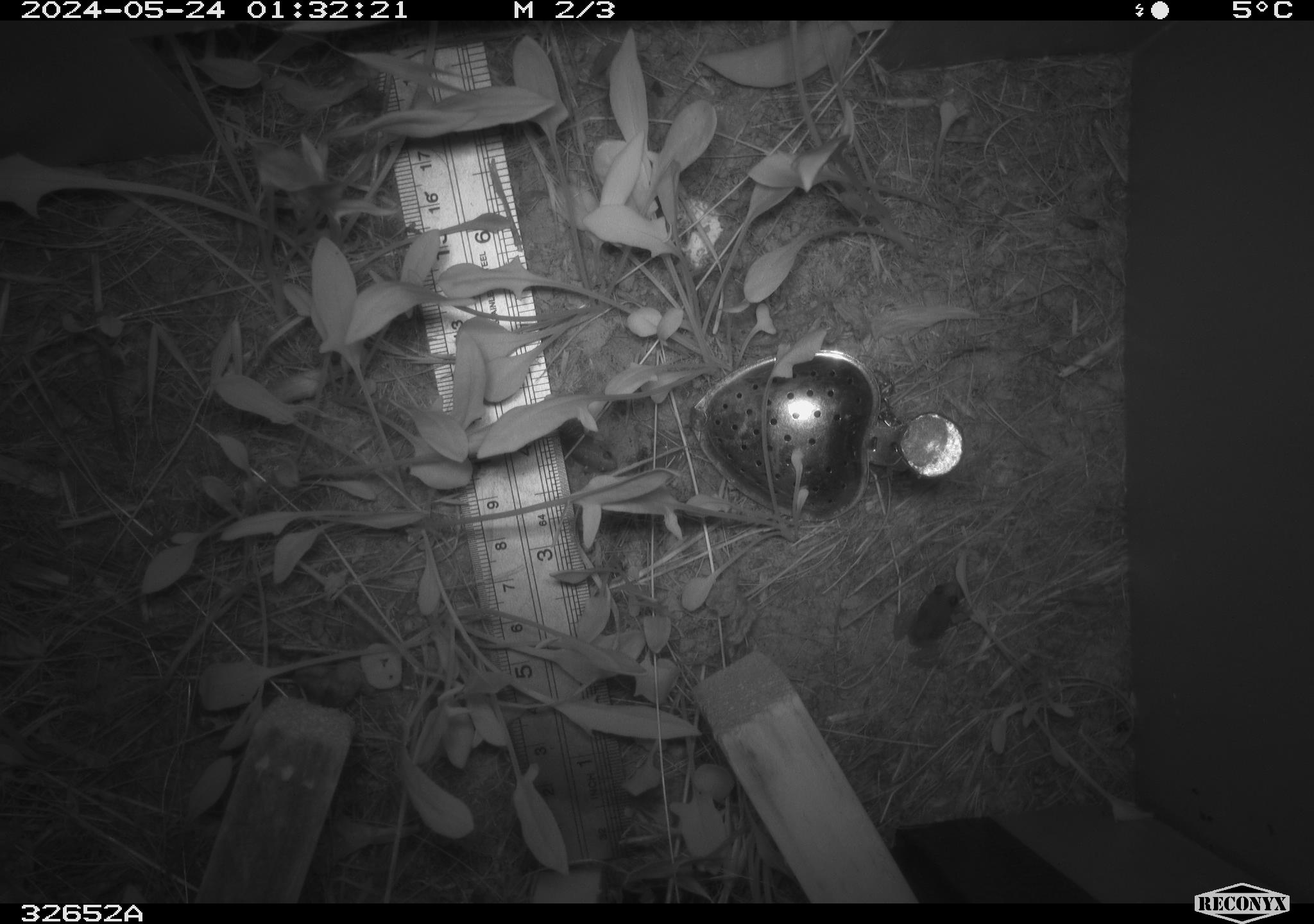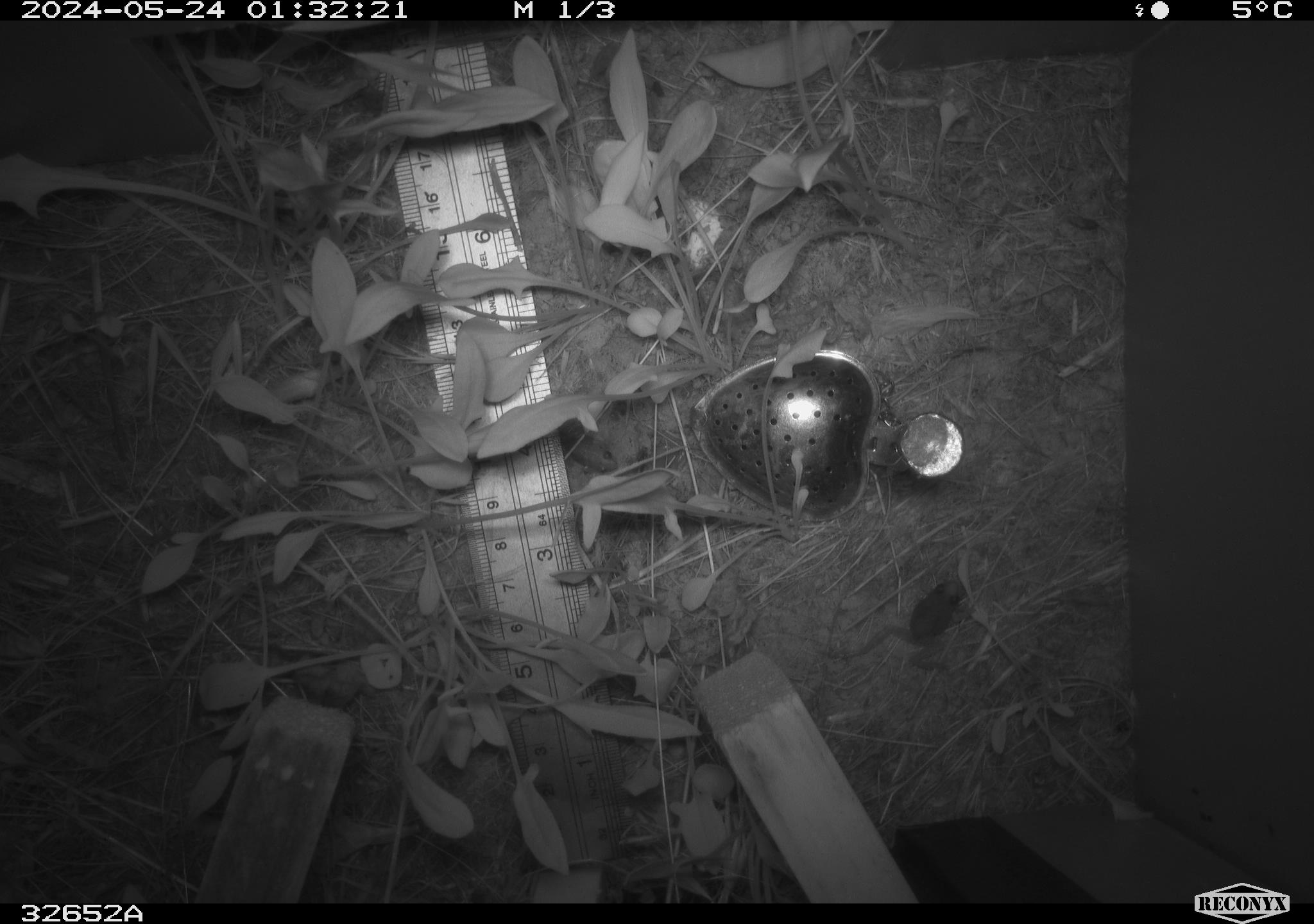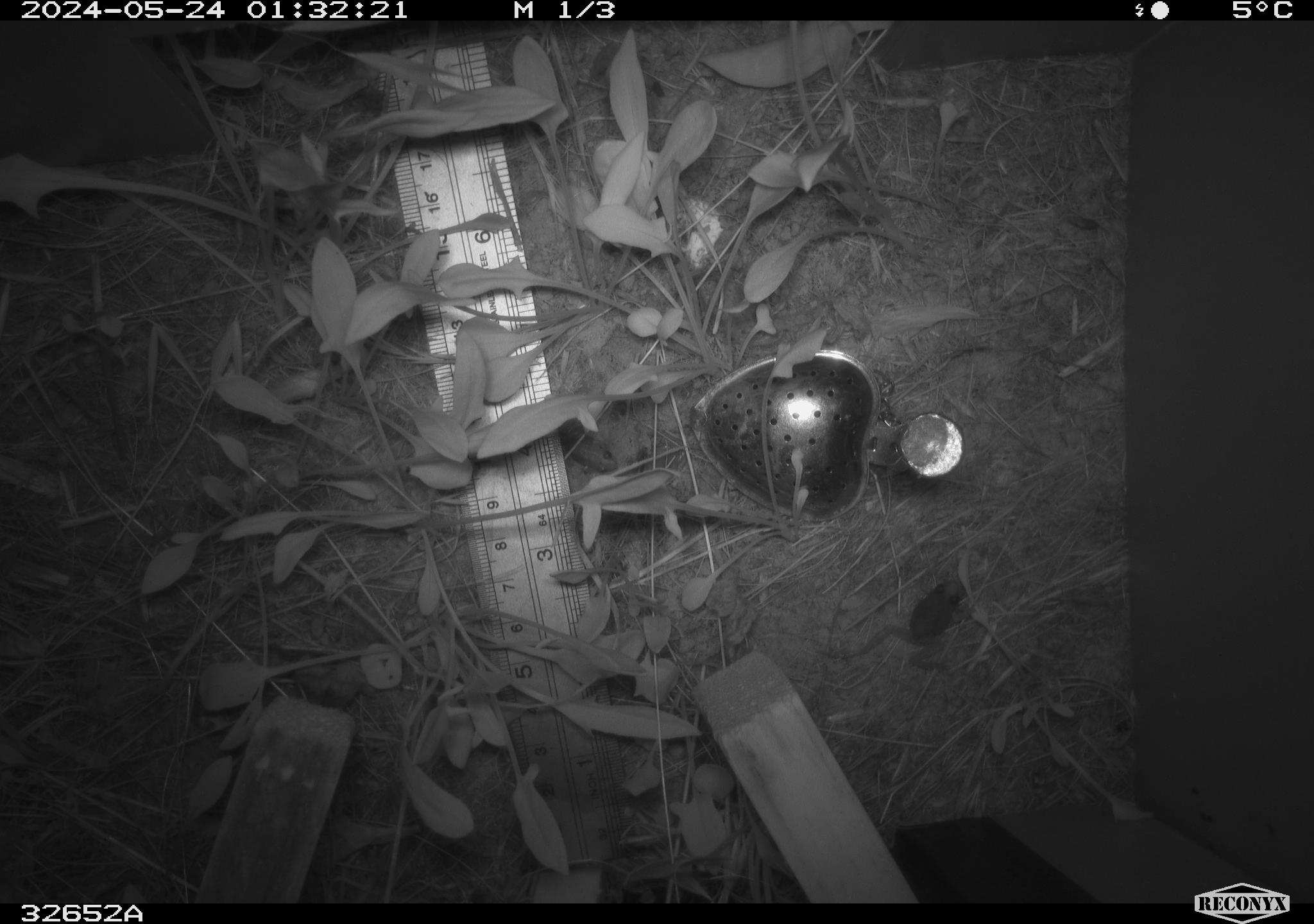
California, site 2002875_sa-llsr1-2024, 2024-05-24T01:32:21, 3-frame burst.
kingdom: Animalia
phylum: Chordata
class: Amphibia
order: Anura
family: Hylidae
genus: Pseudacris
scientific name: Pseudacris regilla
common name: sierran treefrog